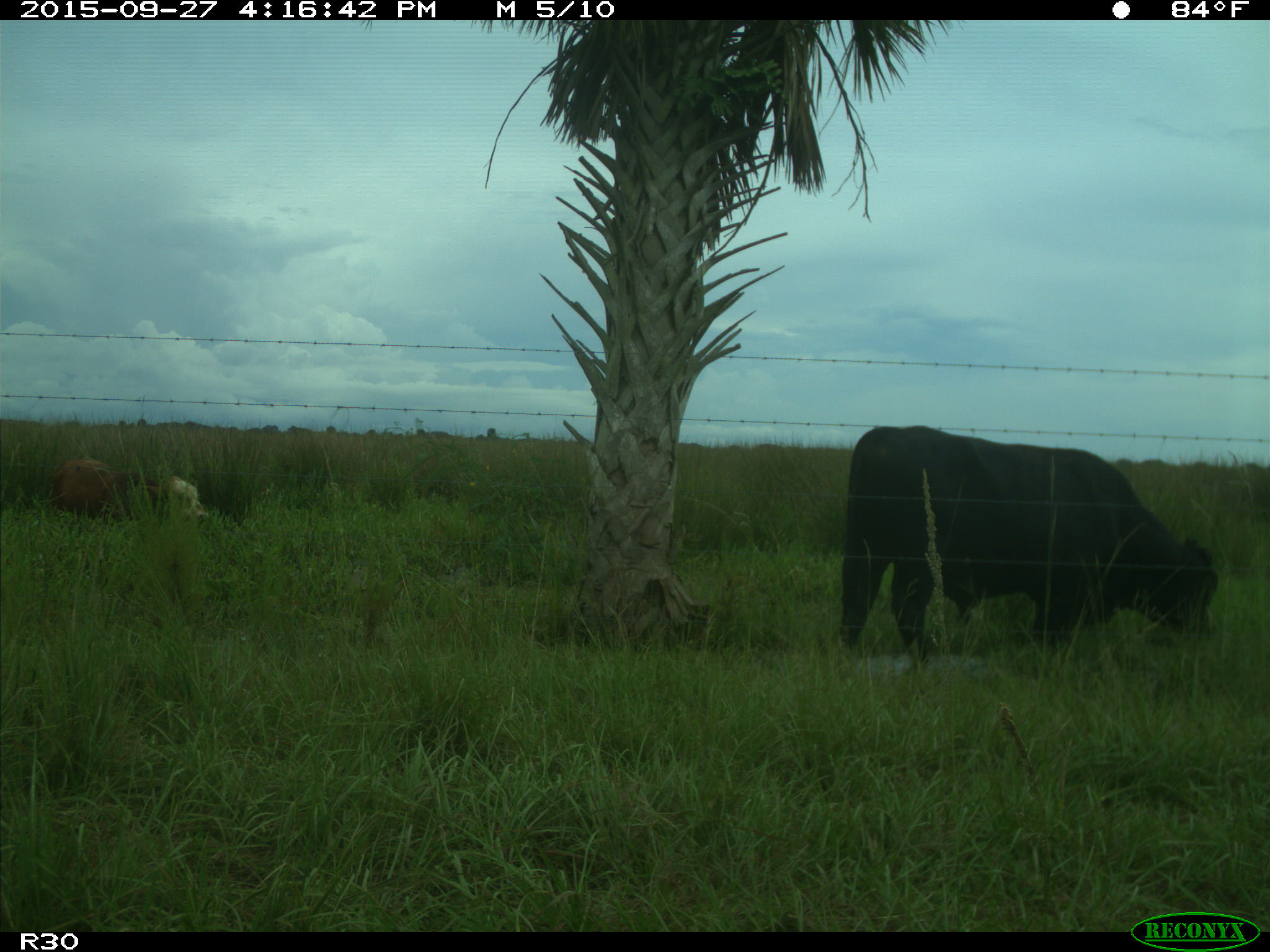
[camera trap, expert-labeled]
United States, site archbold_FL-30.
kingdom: Animalia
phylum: Chordata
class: Mammalia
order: Artiodactyla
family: Bovidae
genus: Bos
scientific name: Bos taurus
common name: domestic cow